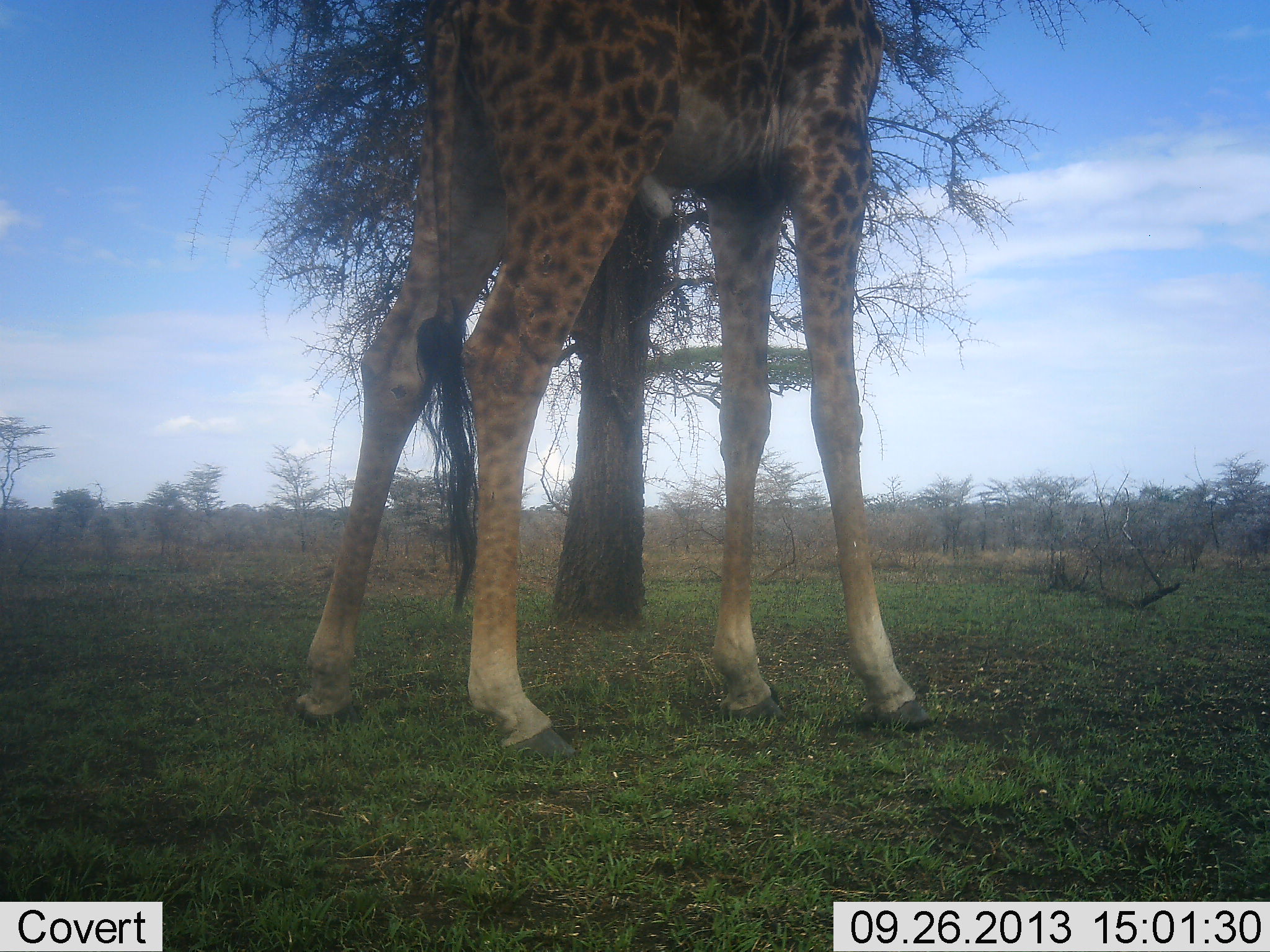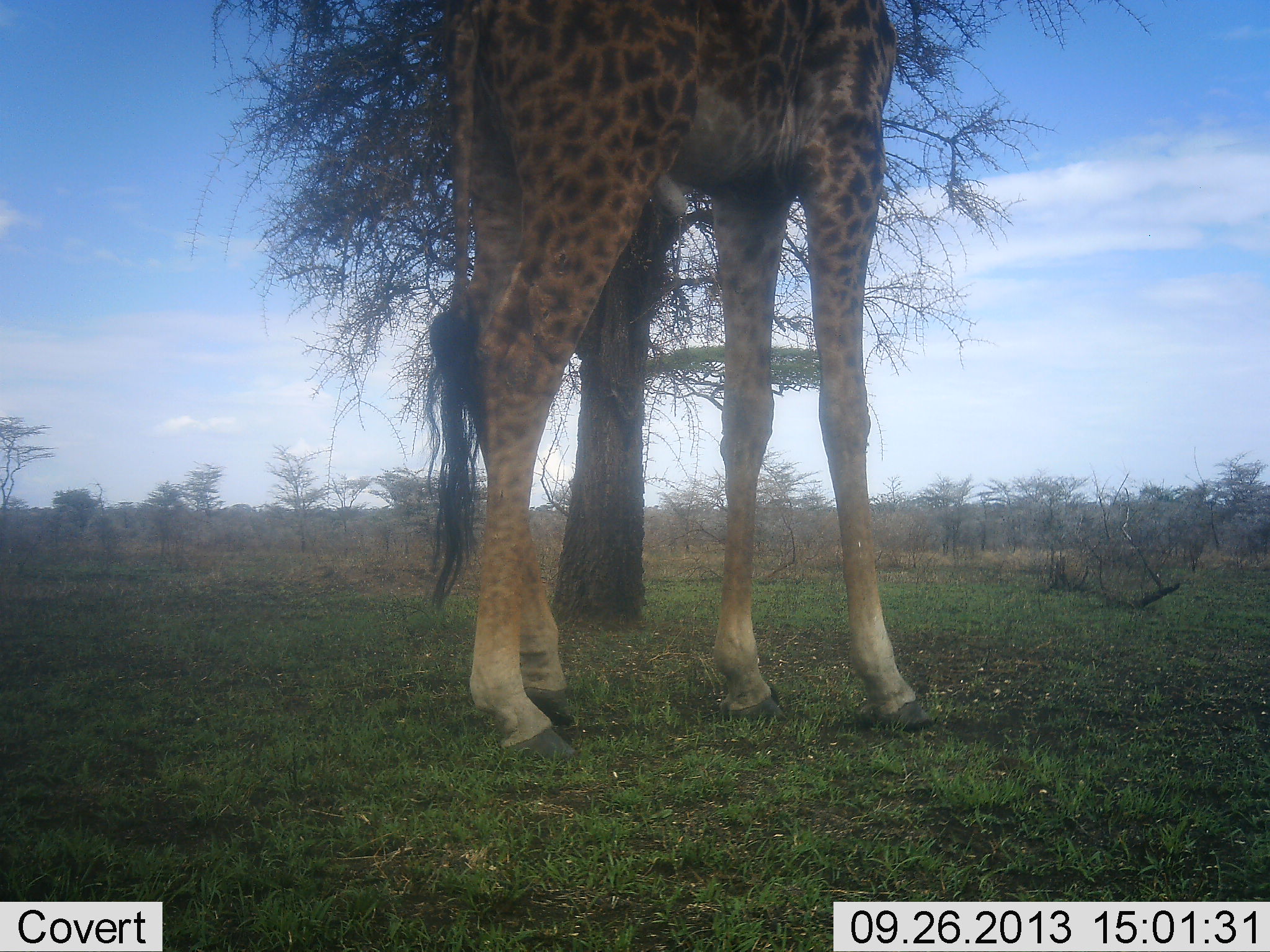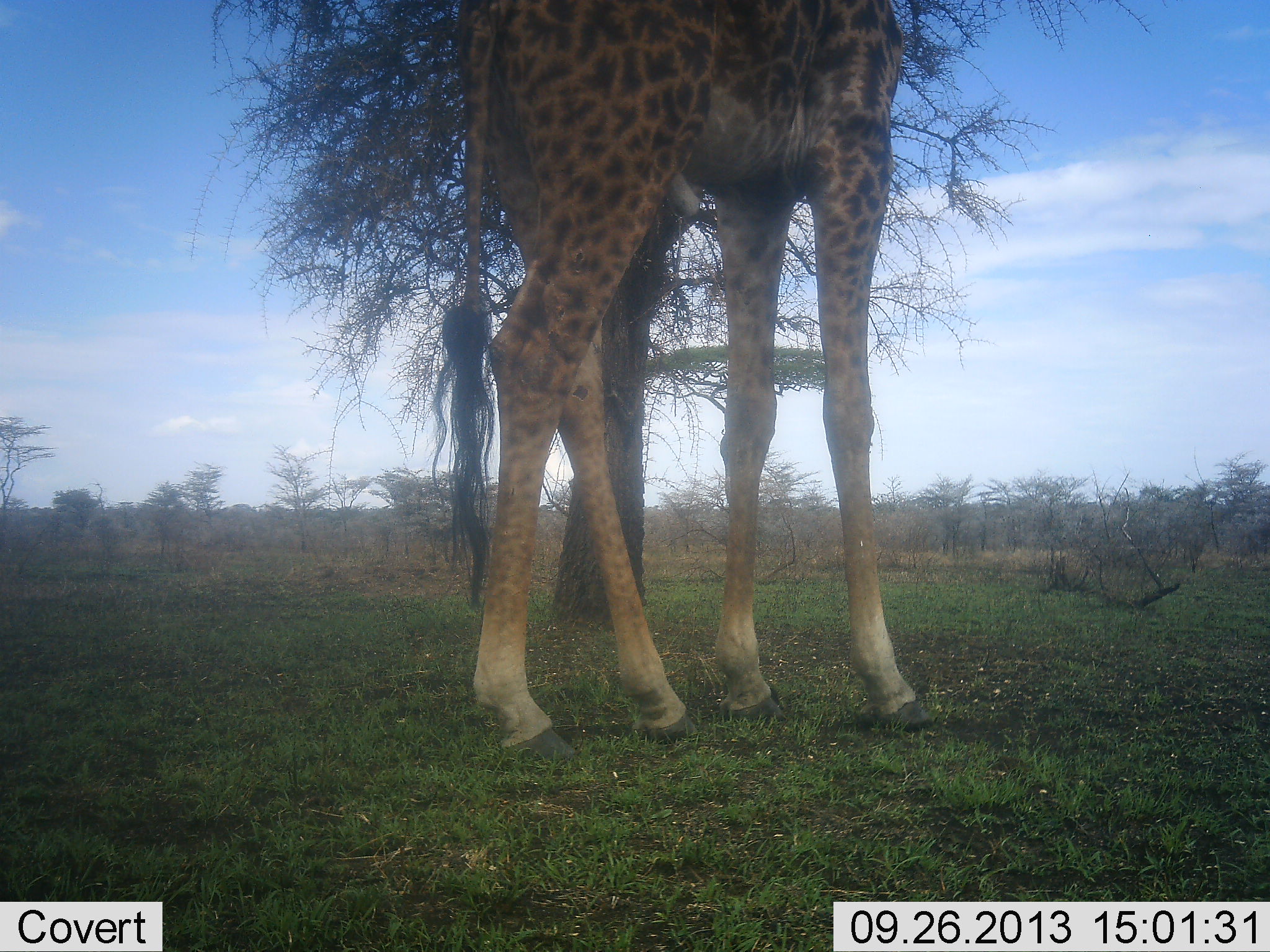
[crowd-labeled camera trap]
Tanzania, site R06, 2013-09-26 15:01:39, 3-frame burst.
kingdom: Animalia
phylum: Chordata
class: Mammalia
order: Artiodactyla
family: Giraffidae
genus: Giraffa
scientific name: Giraffa camelopardalis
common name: giraffe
Giraffe (Giraffa camelopardalis), count 1. Behavior (volunteer vote fractions): standing 69%, resting 8%, moving 8%, interacting 0%. Young present (vote fraction): 0%. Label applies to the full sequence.